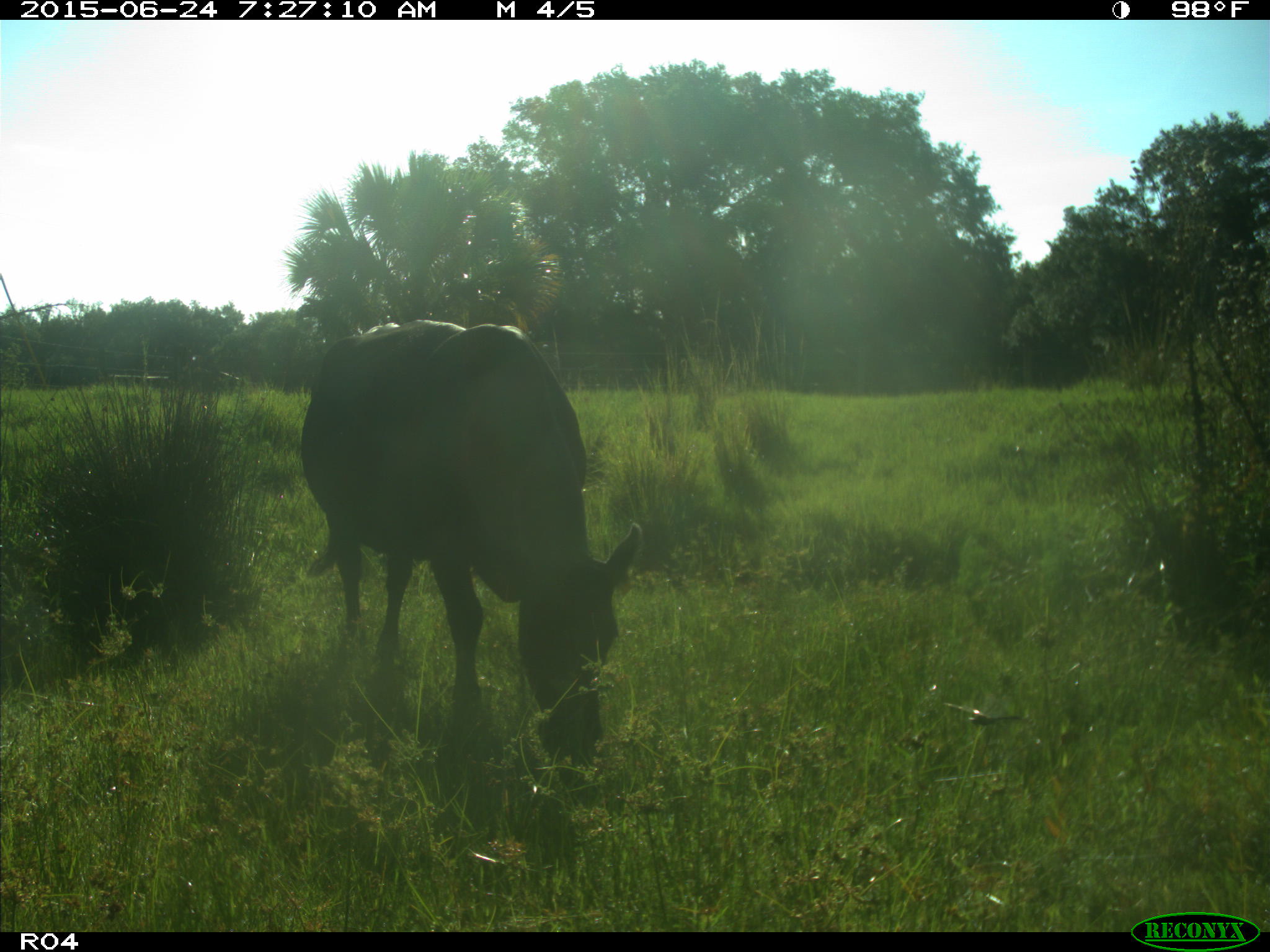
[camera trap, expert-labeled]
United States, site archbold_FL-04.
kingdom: Animalia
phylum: Chordata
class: Mammalia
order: Artiodactyla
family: Bovidae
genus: Bos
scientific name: Bos taurus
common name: domestic cow